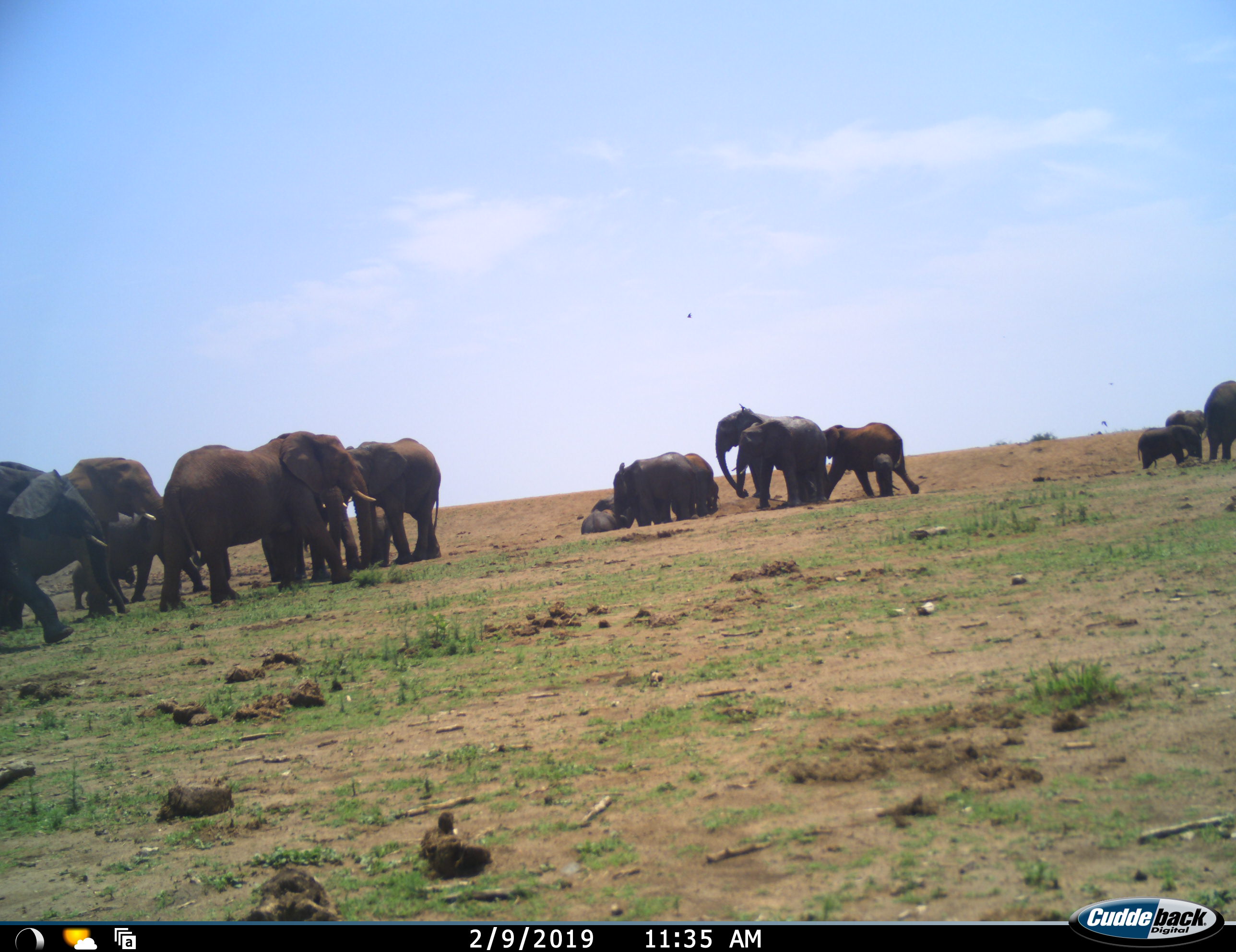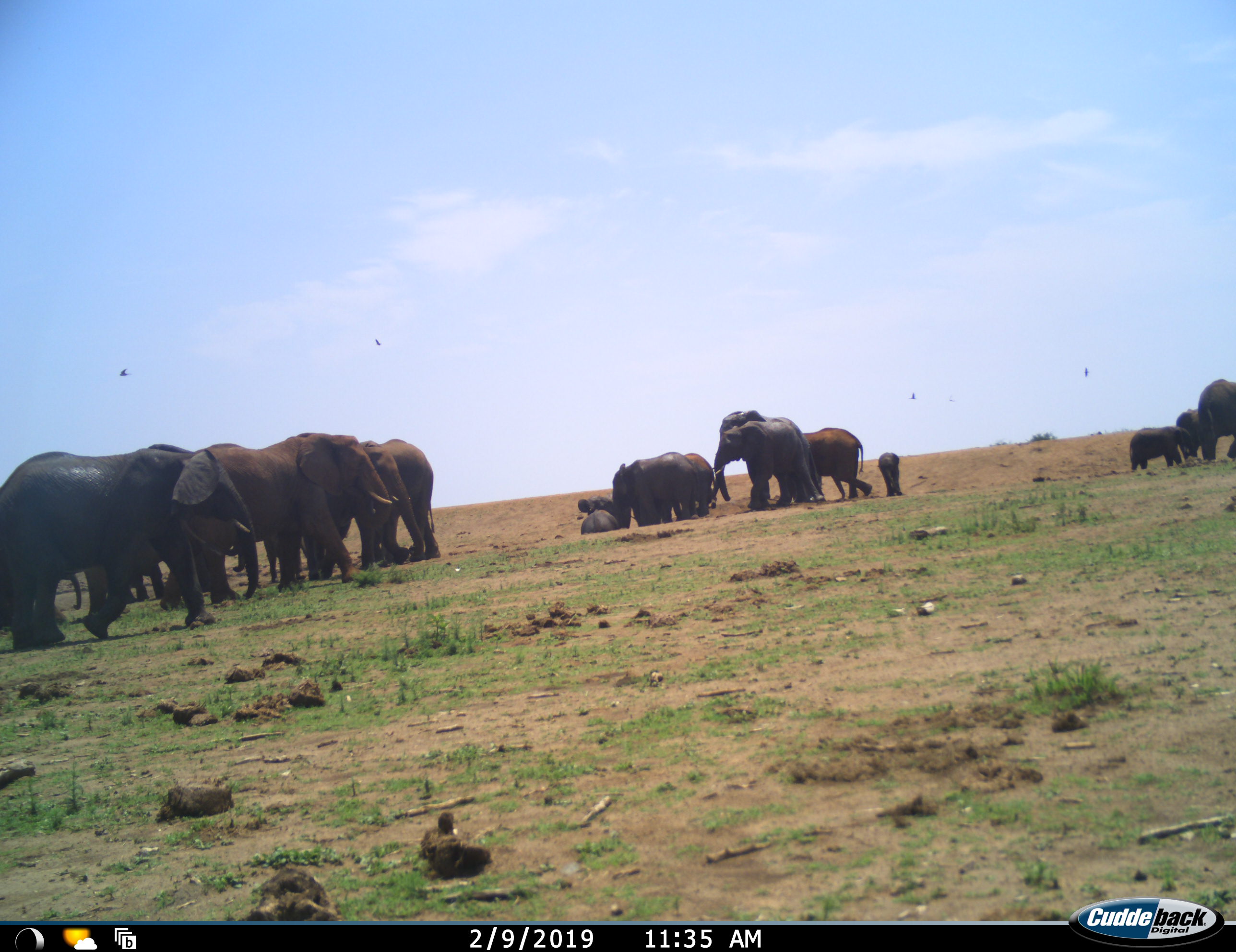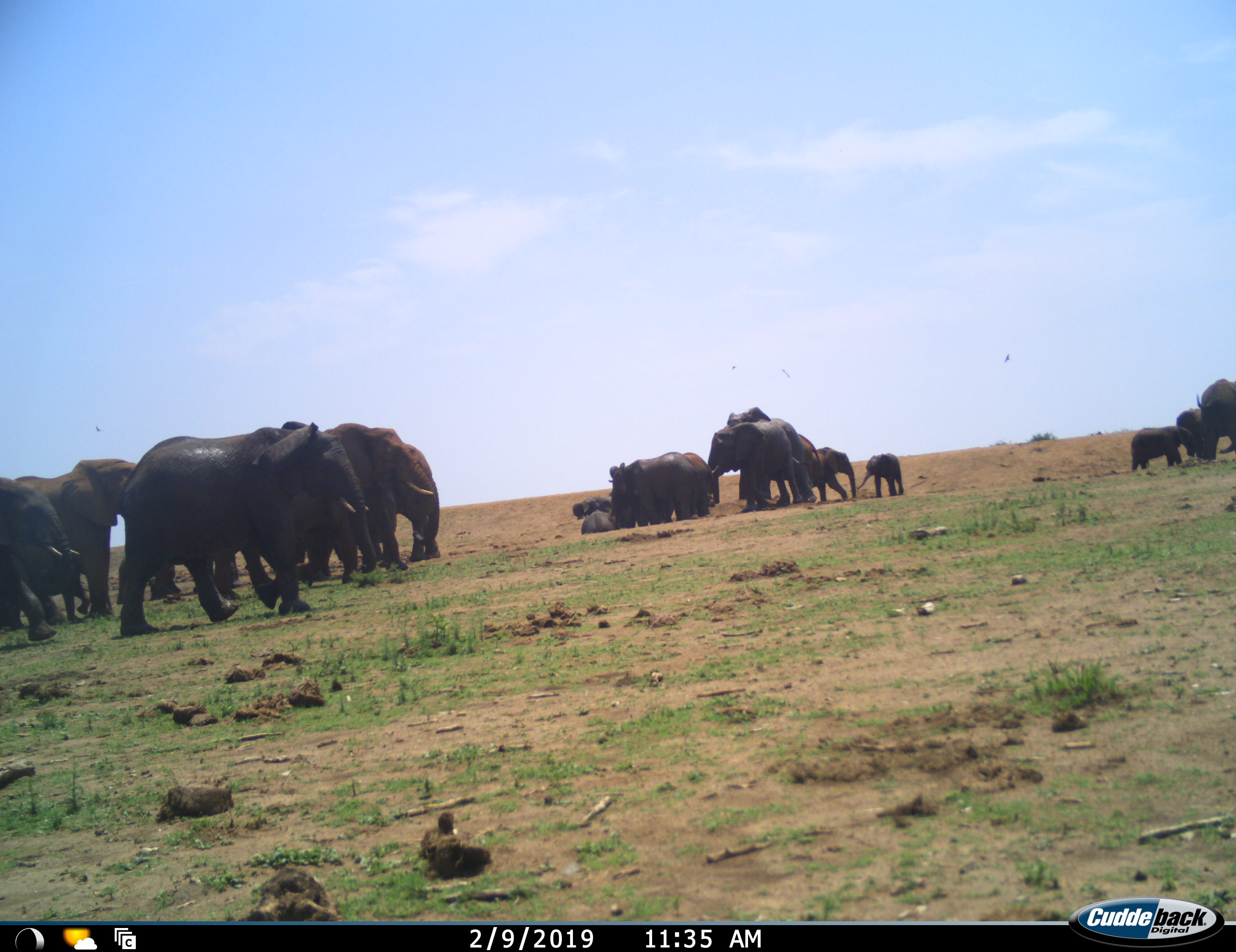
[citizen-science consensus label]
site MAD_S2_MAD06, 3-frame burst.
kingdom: Animalia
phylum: Chordata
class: Mammalia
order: Proboscidea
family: Elephantidae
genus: Loxodonta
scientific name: Loxodonta africana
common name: african bush elephant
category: elephant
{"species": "elephant (african bush elephant) (Loxodonta africana)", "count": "11-50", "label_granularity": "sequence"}